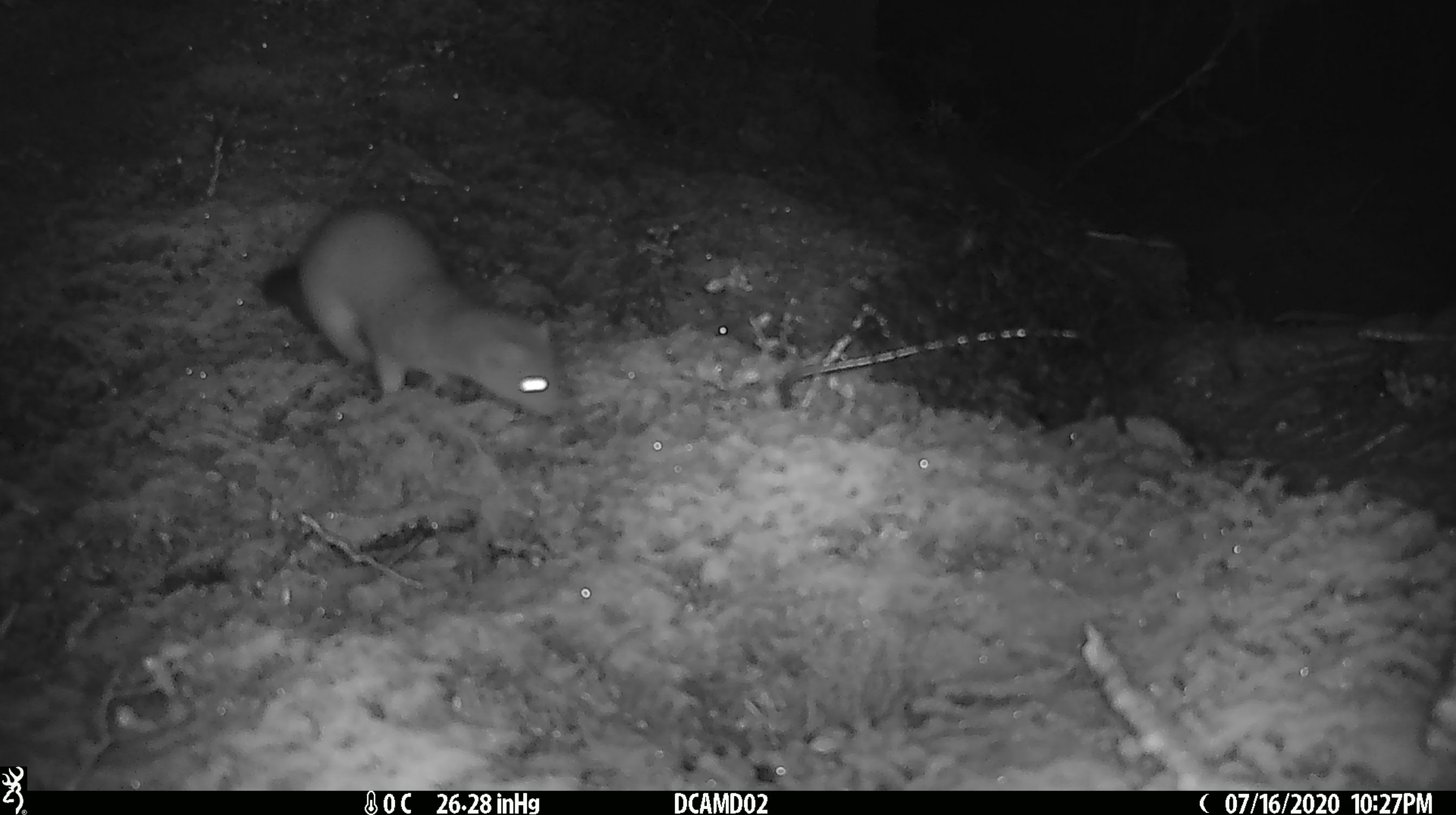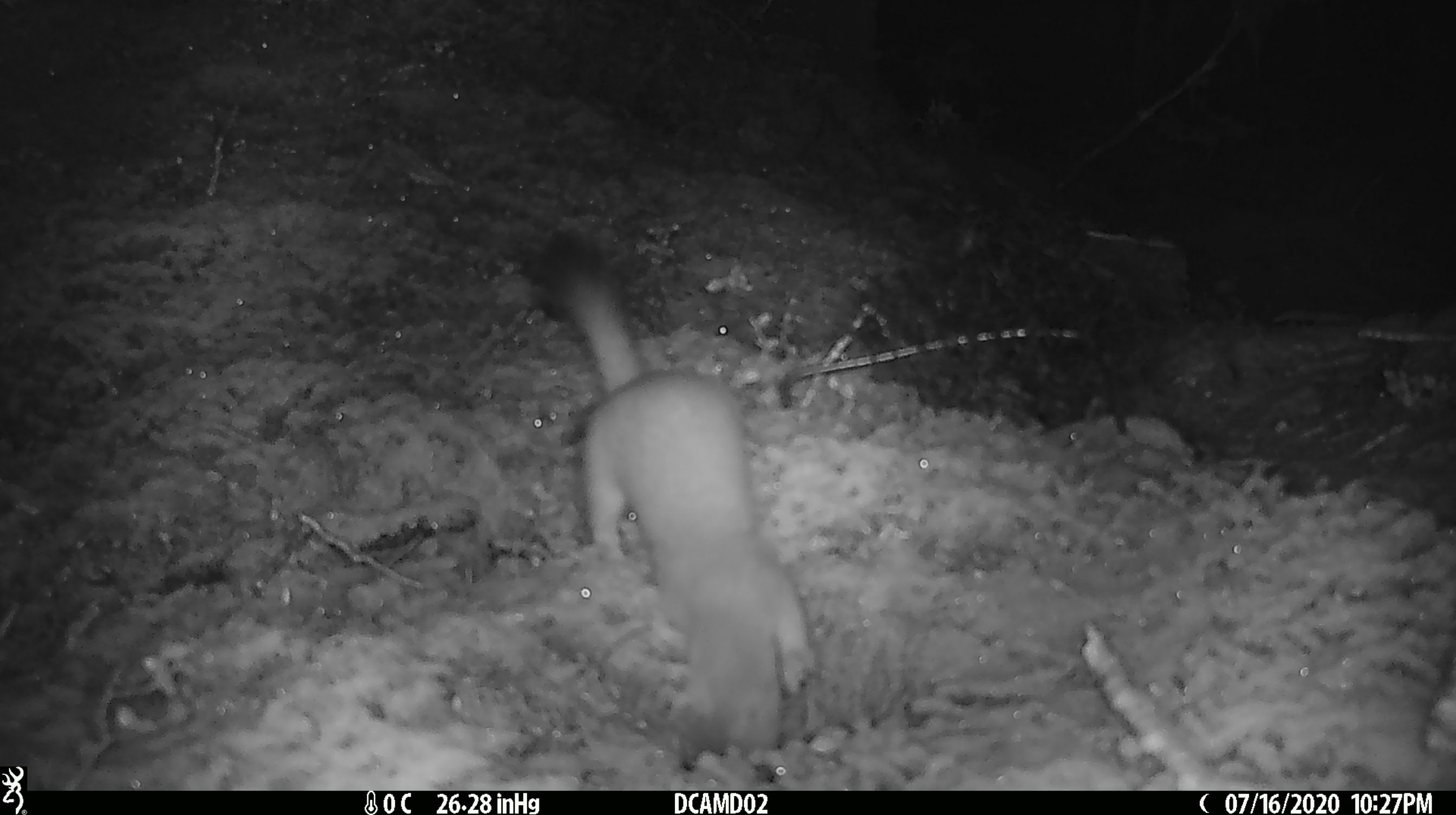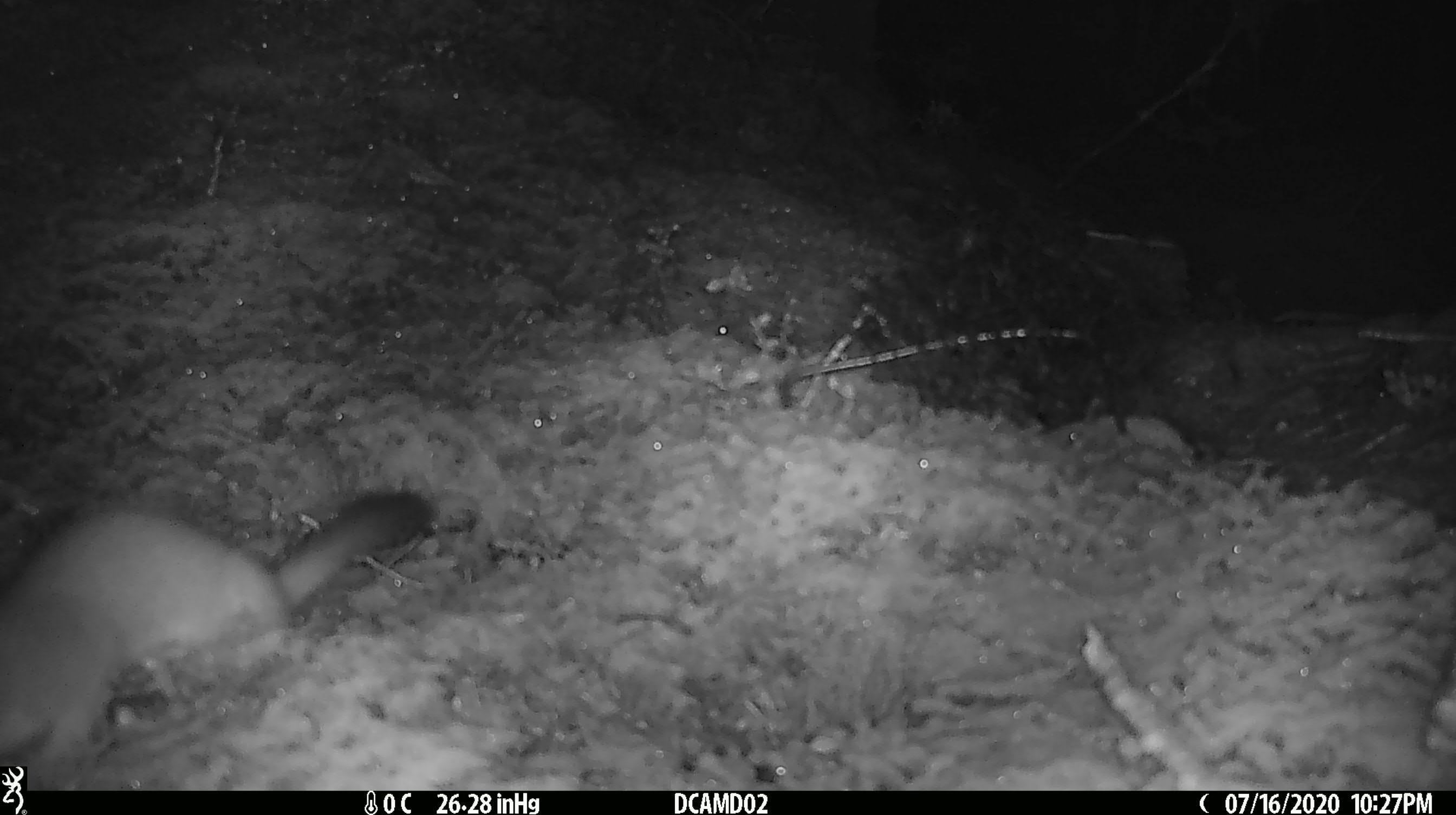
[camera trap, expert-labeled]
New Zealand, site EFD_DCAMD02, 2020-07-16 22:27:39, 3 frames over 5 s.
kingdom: Animalia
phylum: Chordata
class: Mammalia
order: Carnivora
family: Mustelidae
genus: Mustela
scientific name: Mustela erminea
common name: stoat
Stoat (Mustela erminea).